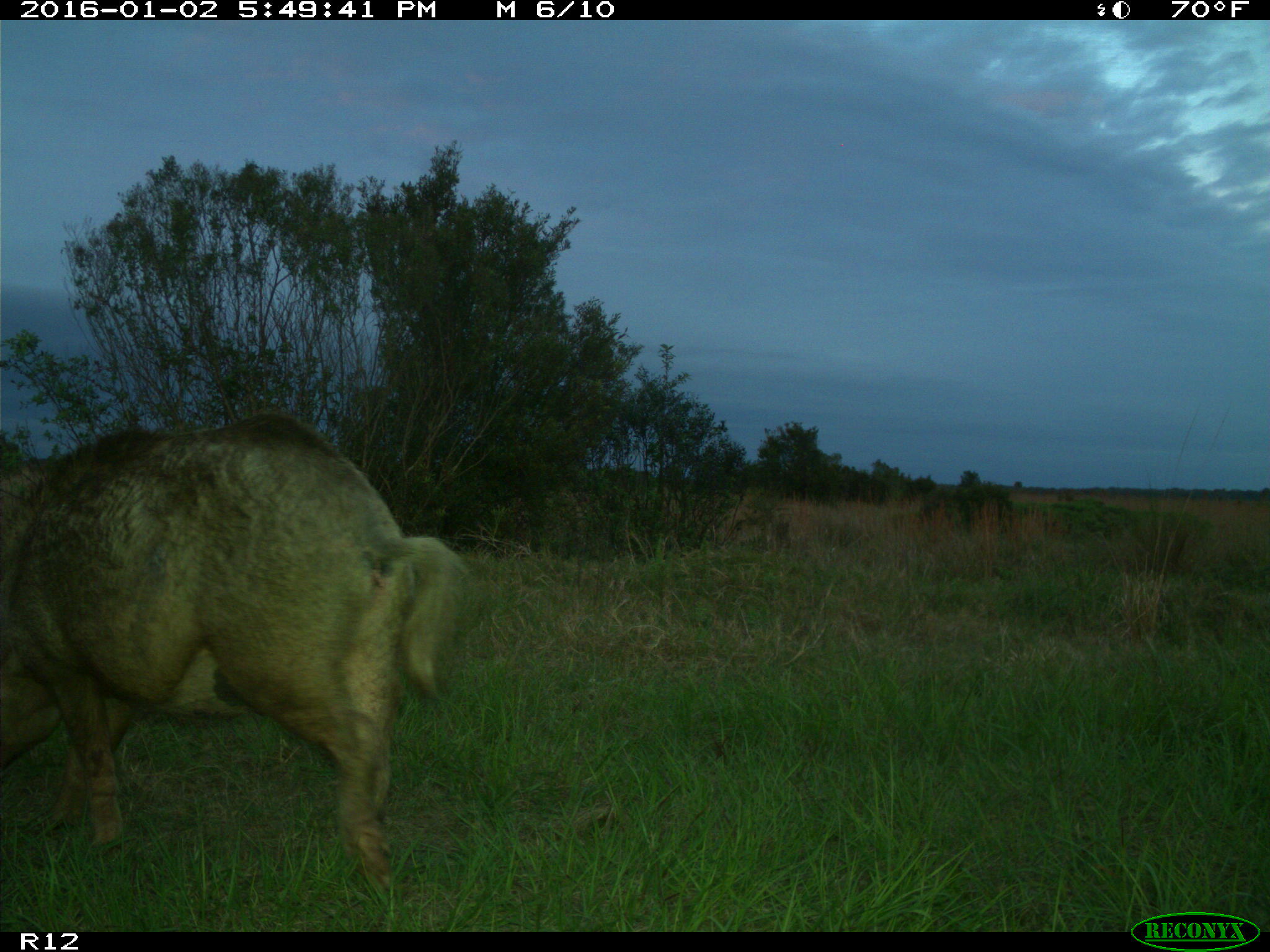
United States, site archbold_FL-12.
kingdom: Animalia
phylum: Chordata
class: Mammalia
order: Artiodactyla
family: Suidae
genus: Sus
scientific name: Sus scrofa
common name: wild boar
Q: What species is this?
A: Sus scrofa (wild boar).